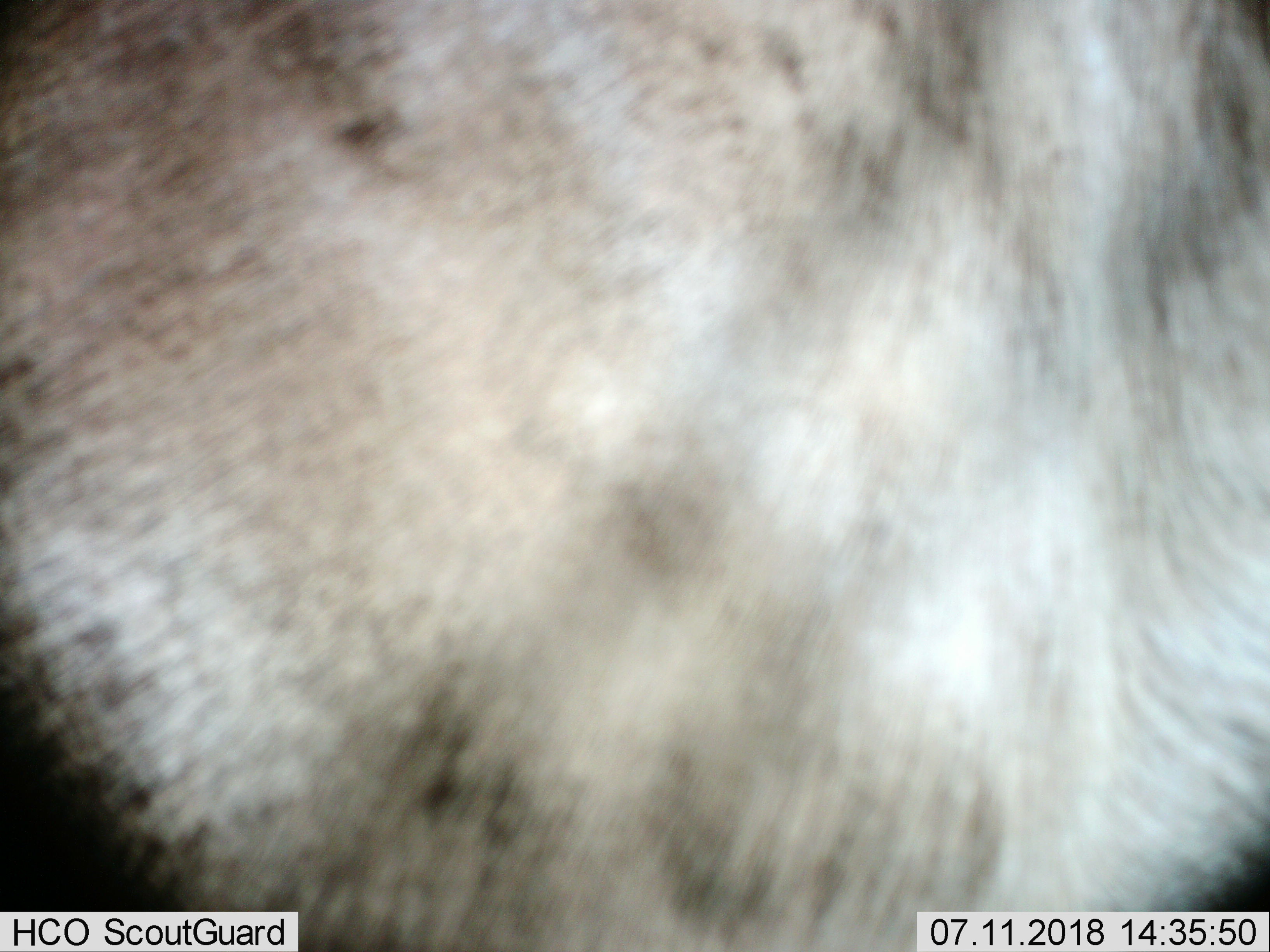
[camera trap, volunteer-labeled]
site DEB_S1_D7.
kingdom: Animalia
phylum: Chordata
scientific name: Vertebrata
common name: domestic animal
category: domesticanimal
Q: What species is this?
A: Domesticanimal (domestic animal) (Vertebrata).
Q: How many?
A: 1.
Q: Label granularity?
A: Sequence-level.